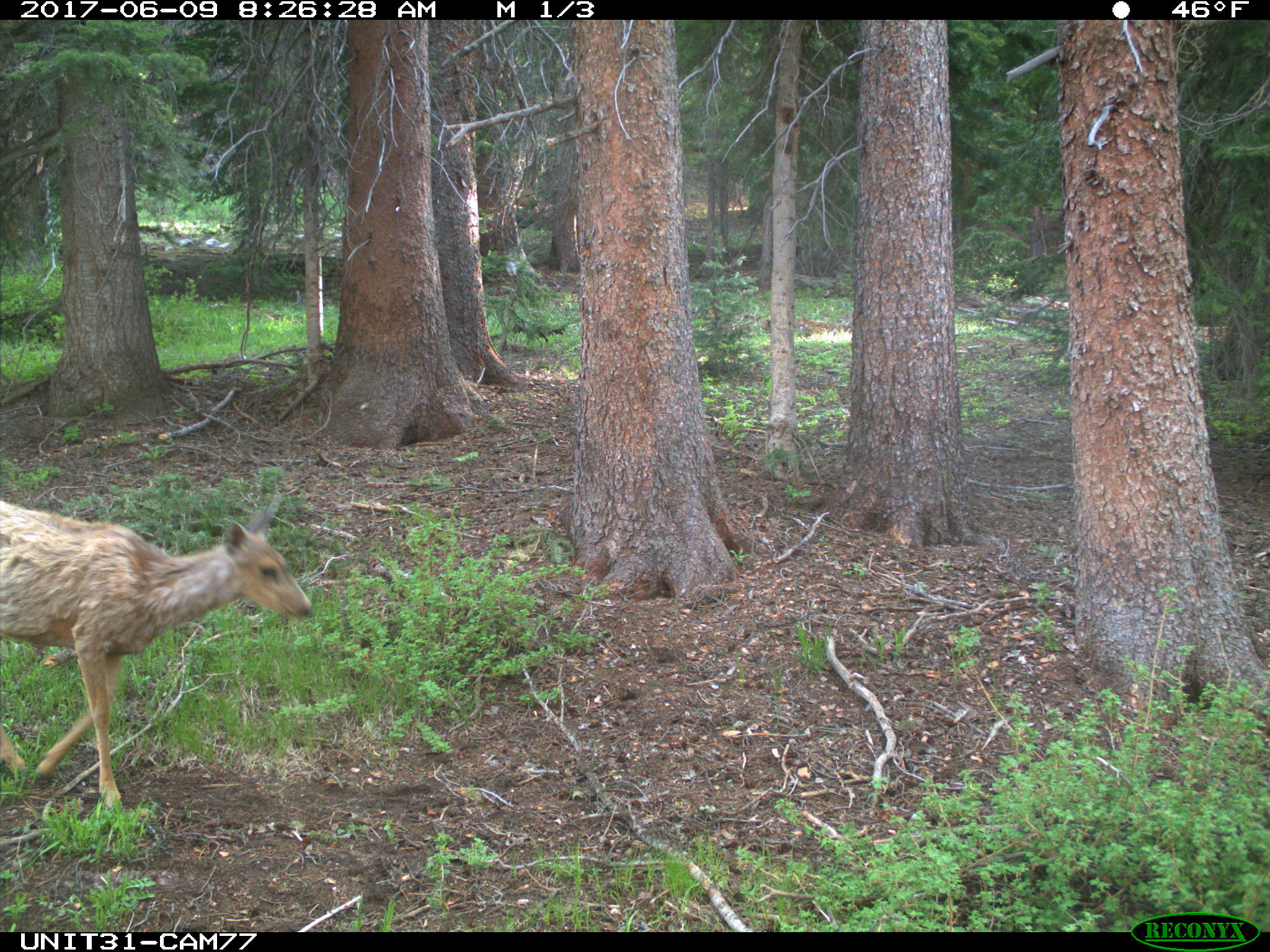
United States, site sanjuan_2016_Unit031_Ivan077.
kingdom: Animalia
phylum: Chordata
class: Mammalia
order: Artiodactyla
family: Cervidae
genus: Odocoileus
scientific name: Odocoileus hemionus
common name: mule deer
Odocoileus hemionus (mule deer).